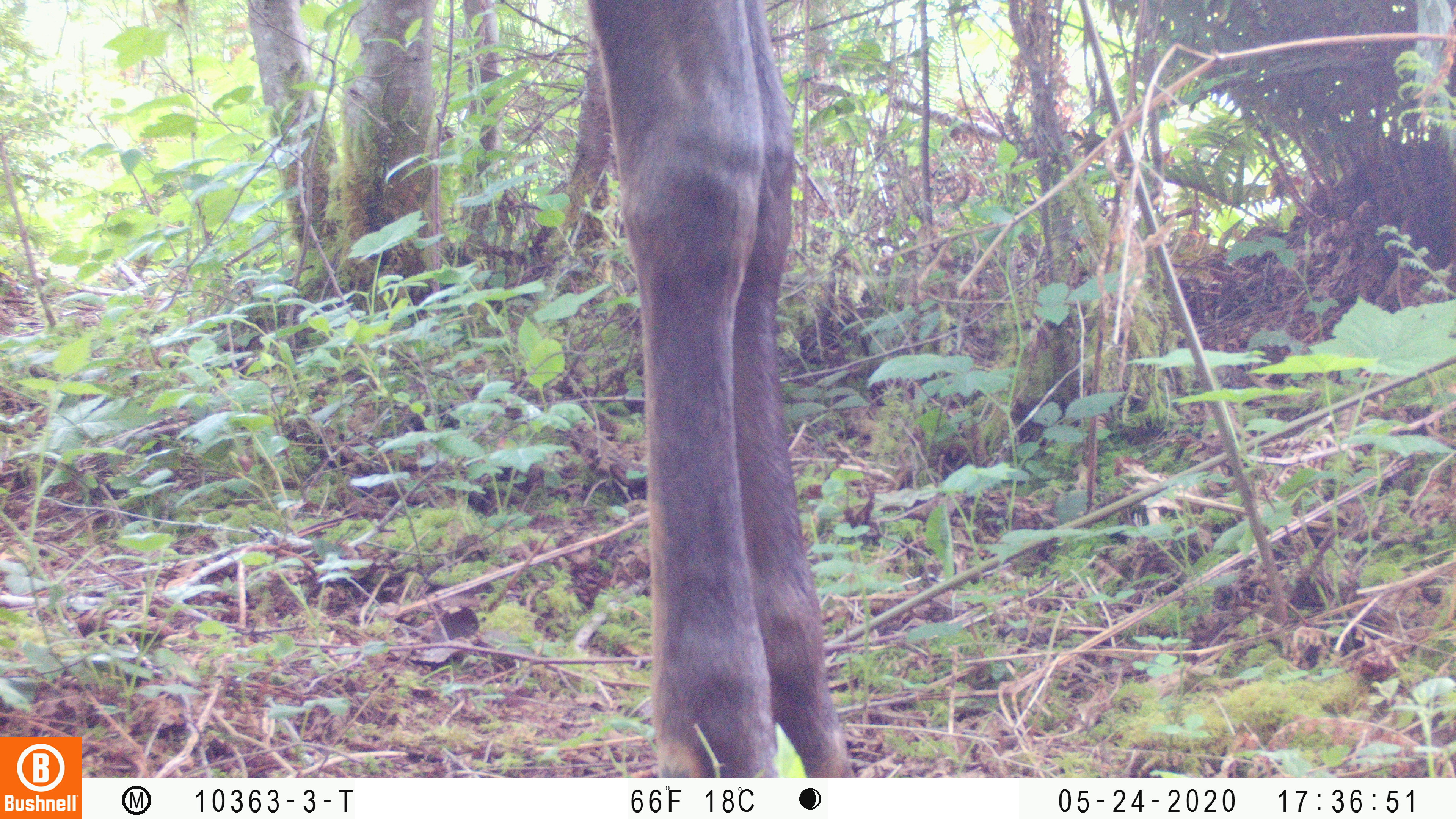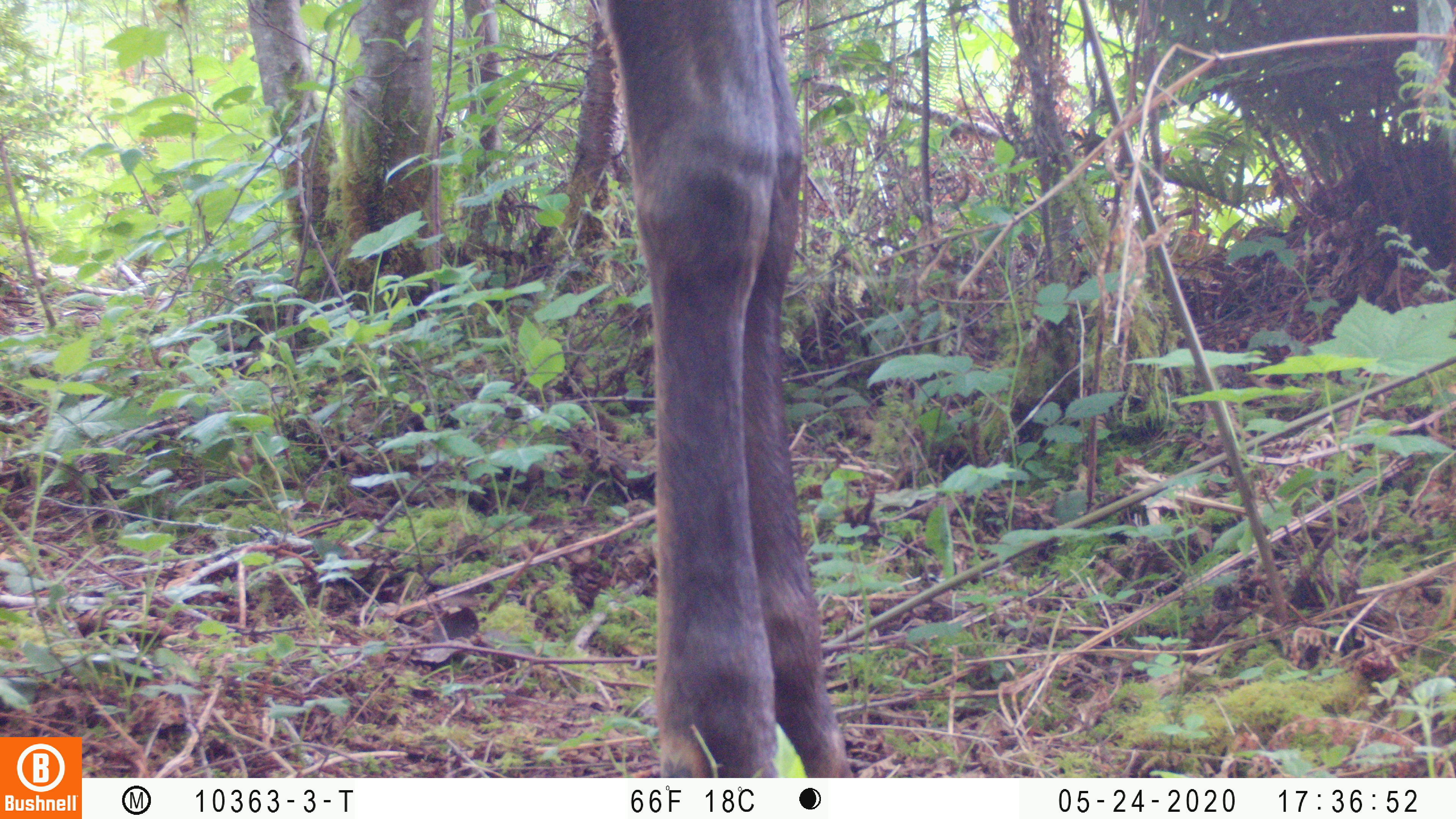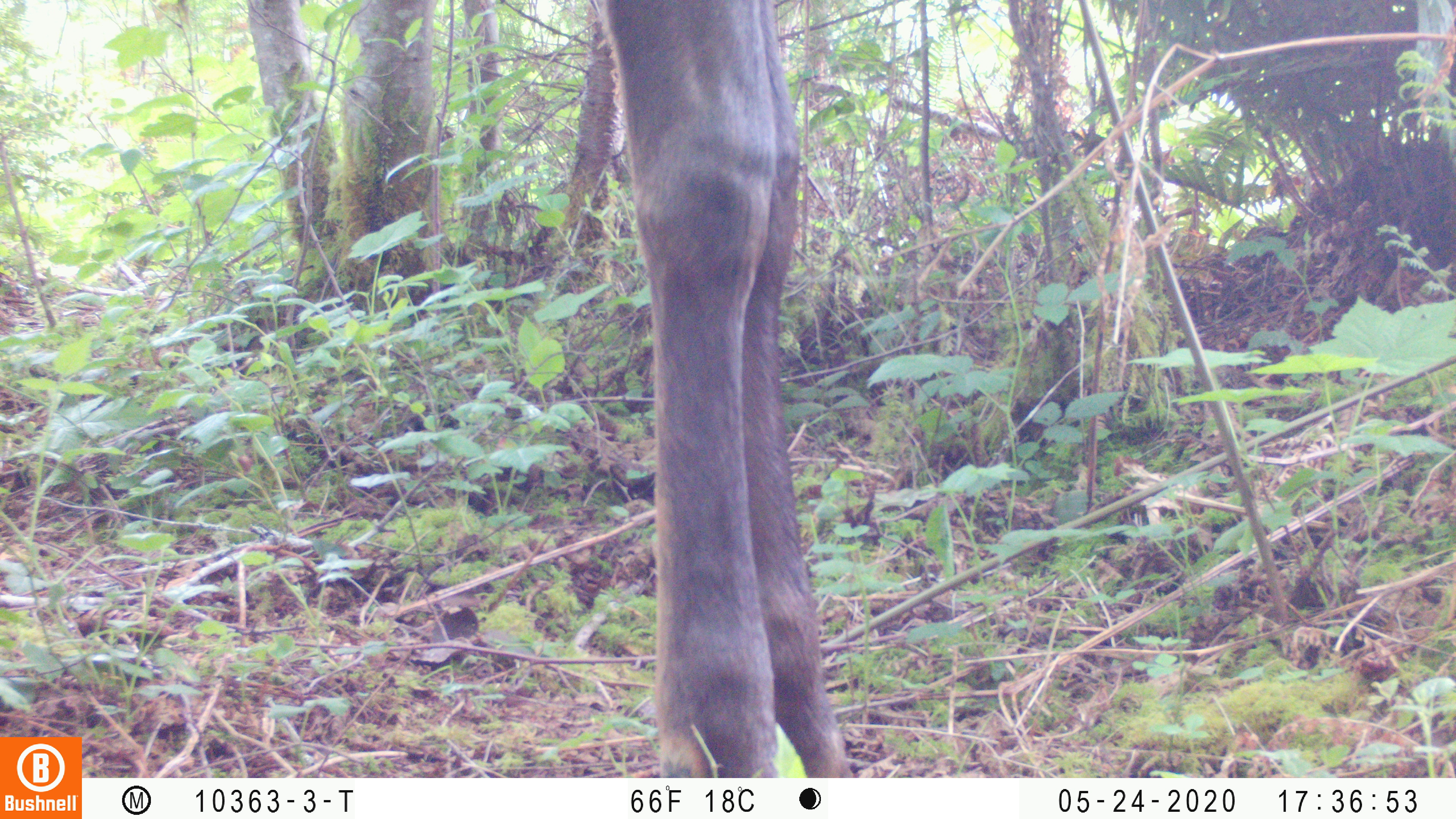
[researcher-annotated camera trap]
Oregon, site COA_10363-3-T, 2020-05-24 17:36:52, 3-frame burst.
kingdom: Animalia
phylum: Chordata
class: Mammalia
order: Artiodactyla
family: Cervidae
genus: Odocoileus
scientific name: Odocoileus hemionus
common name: black-tailed deer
Black-tailed deer (Odocoileus hemionus).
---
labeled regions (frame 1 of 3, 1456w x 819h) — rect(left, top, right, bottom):
black-tailed deer: rect(582, 0, 850, 766)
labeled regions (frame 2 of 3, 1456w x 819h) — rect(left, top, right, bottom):
black-tailed deer: rect(598, 2, 859, 766)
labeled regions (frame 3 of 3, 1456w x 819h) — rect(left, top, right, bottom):
black-tailed deer: rect(598, 0, 859, 770)